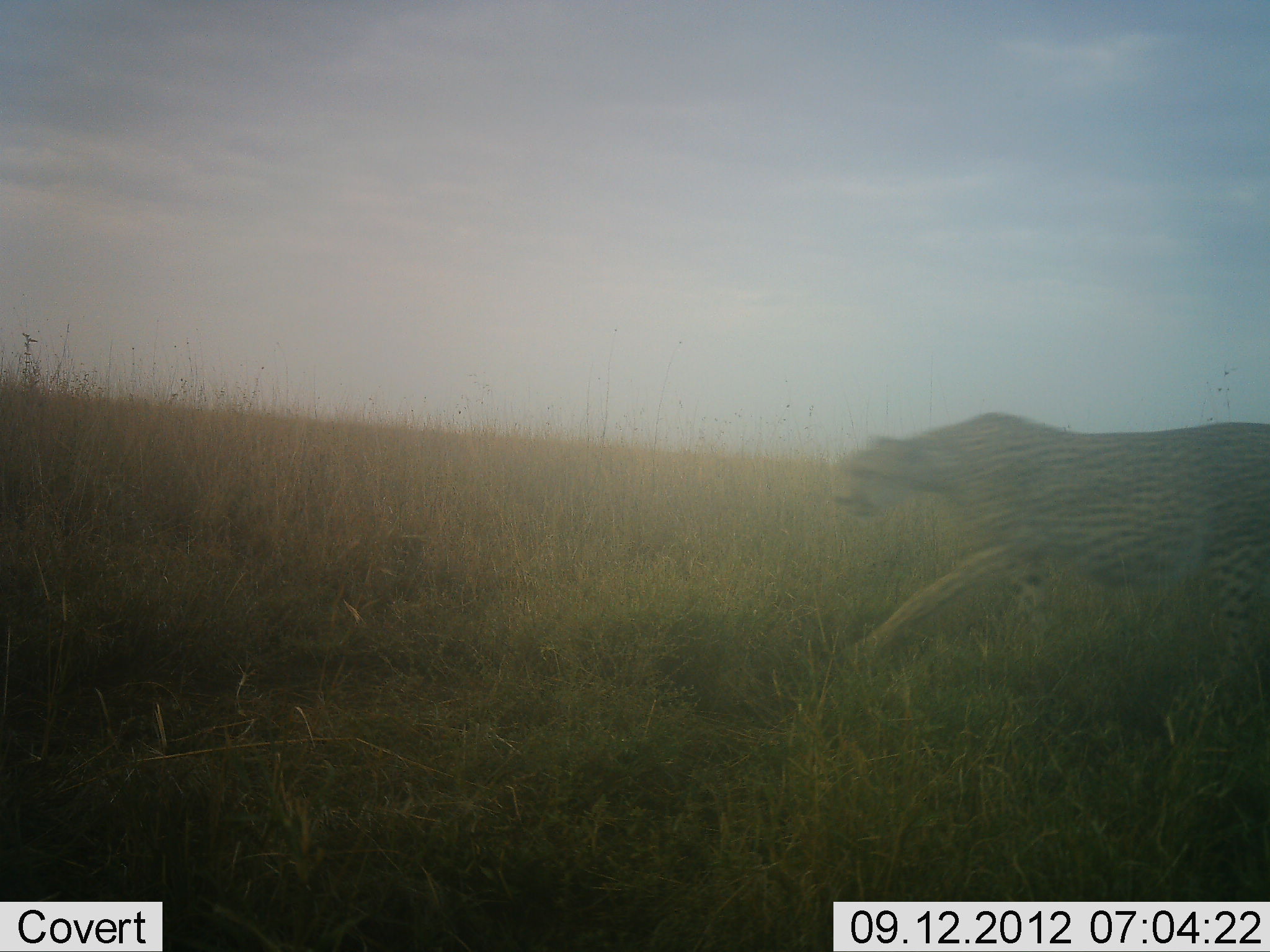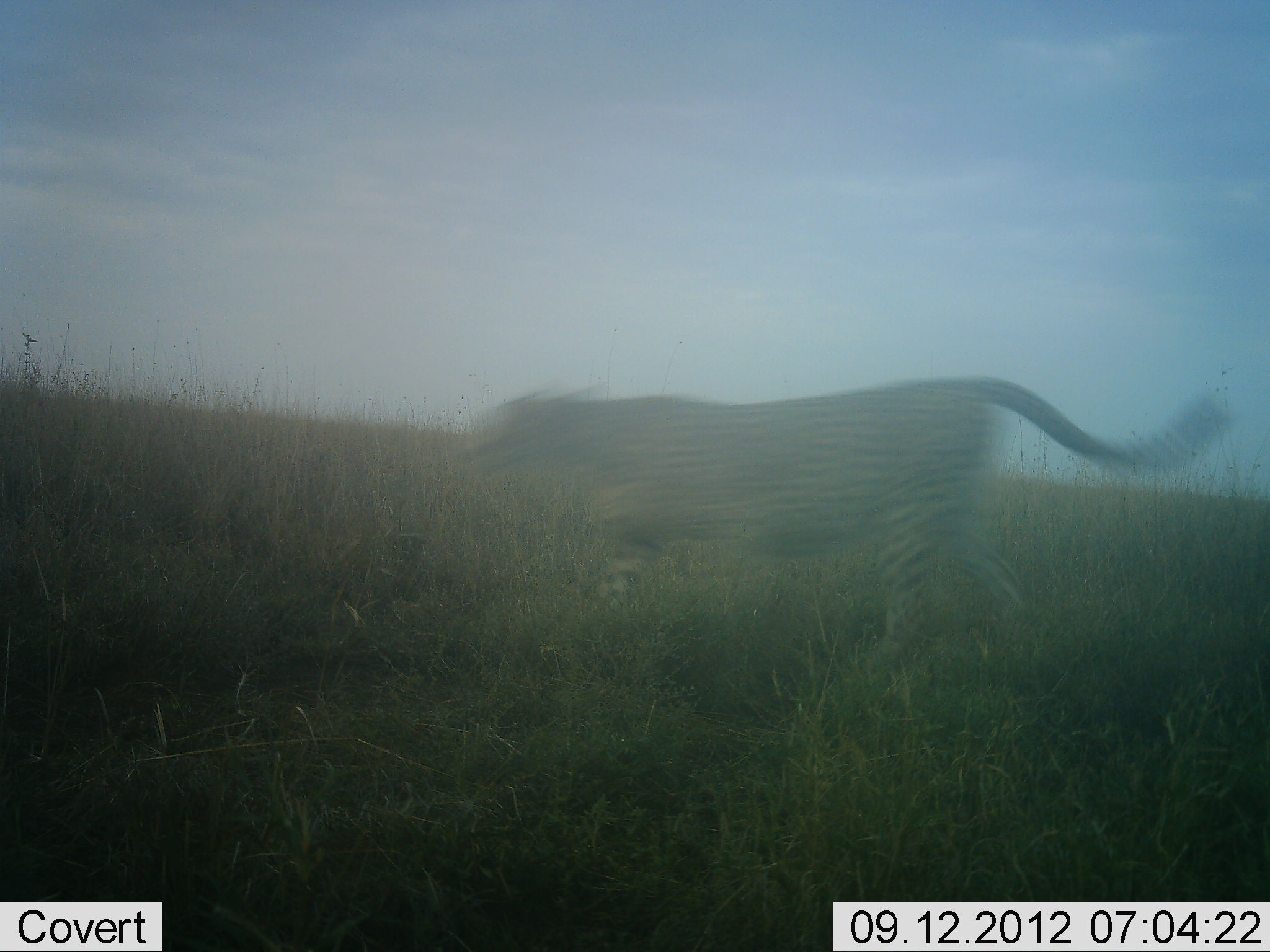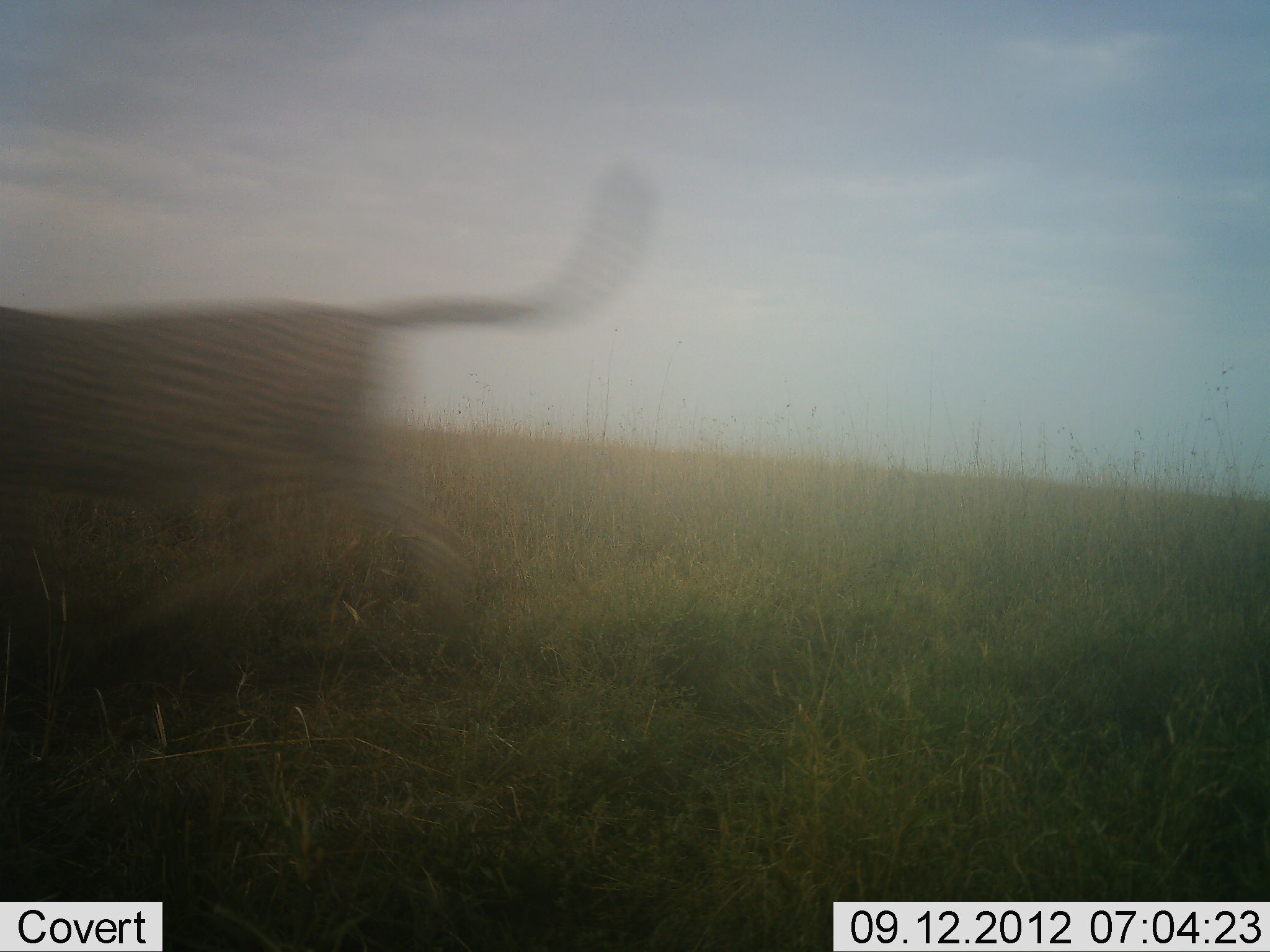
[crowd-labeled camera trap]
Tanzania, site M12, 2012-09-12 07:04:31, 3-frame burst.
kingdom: Animalia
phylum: Chordata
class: Mammalia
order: Carnivora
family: Felidae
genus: Acinonyx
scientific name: Acinonyx jubatus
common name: cheetah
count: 1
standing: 0%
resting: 0%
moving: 100%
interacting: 0%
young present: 0%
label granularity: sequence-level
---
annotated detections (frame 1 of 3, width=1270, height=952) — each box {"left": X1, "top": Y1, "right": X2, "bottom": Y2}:
animal: {"left": 829, "top": 412, "right": 1270, "bottom": 703}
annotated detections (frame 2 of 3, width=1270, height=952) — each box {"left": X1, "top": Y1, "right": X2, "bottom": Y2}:
animal: {"left": 463, "top": 375, "right": 1230, "bottom": 690}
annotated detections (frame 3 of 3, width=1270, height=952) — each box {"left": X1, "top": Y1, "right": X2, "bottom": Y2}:
animal: {"left": 0, "top": 161, "right": 656, "bottom": 681}